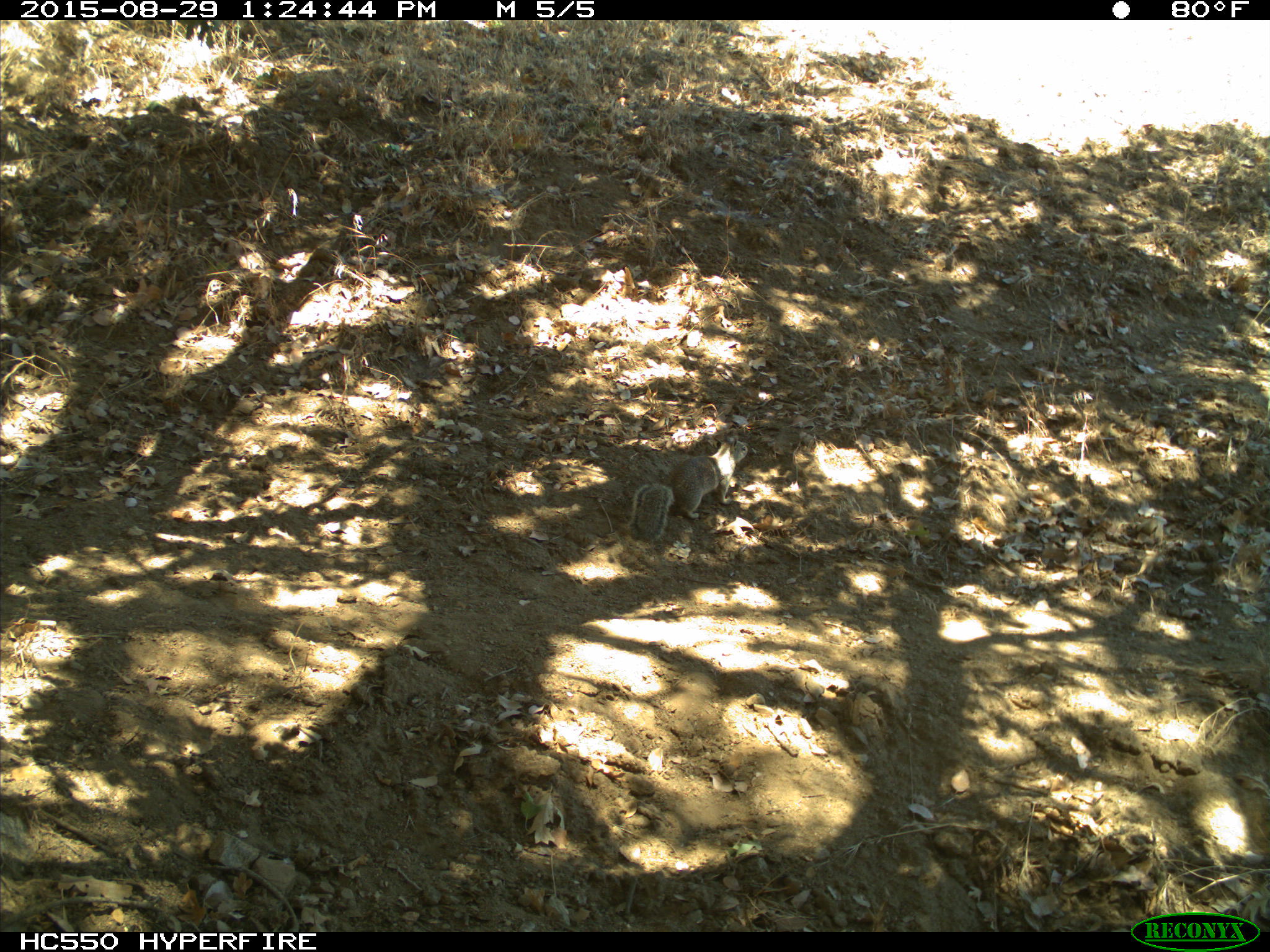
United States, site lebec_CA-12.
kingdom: Animalia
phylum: Chordata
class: Mammalia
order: Rodentia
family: Sciuridae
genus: Otospermophilus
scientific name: Otospermophilus beecheyi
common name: california ground squirrel